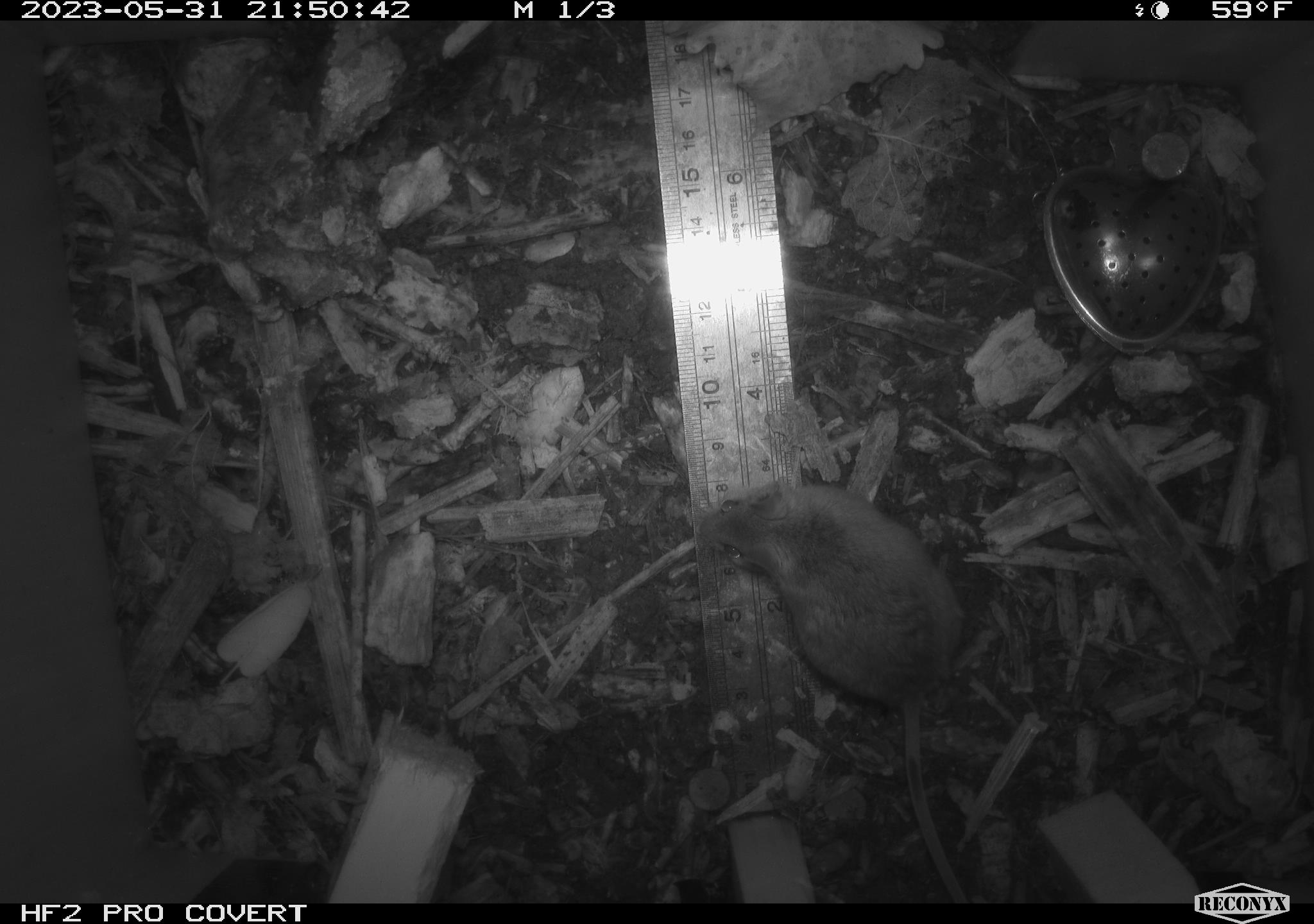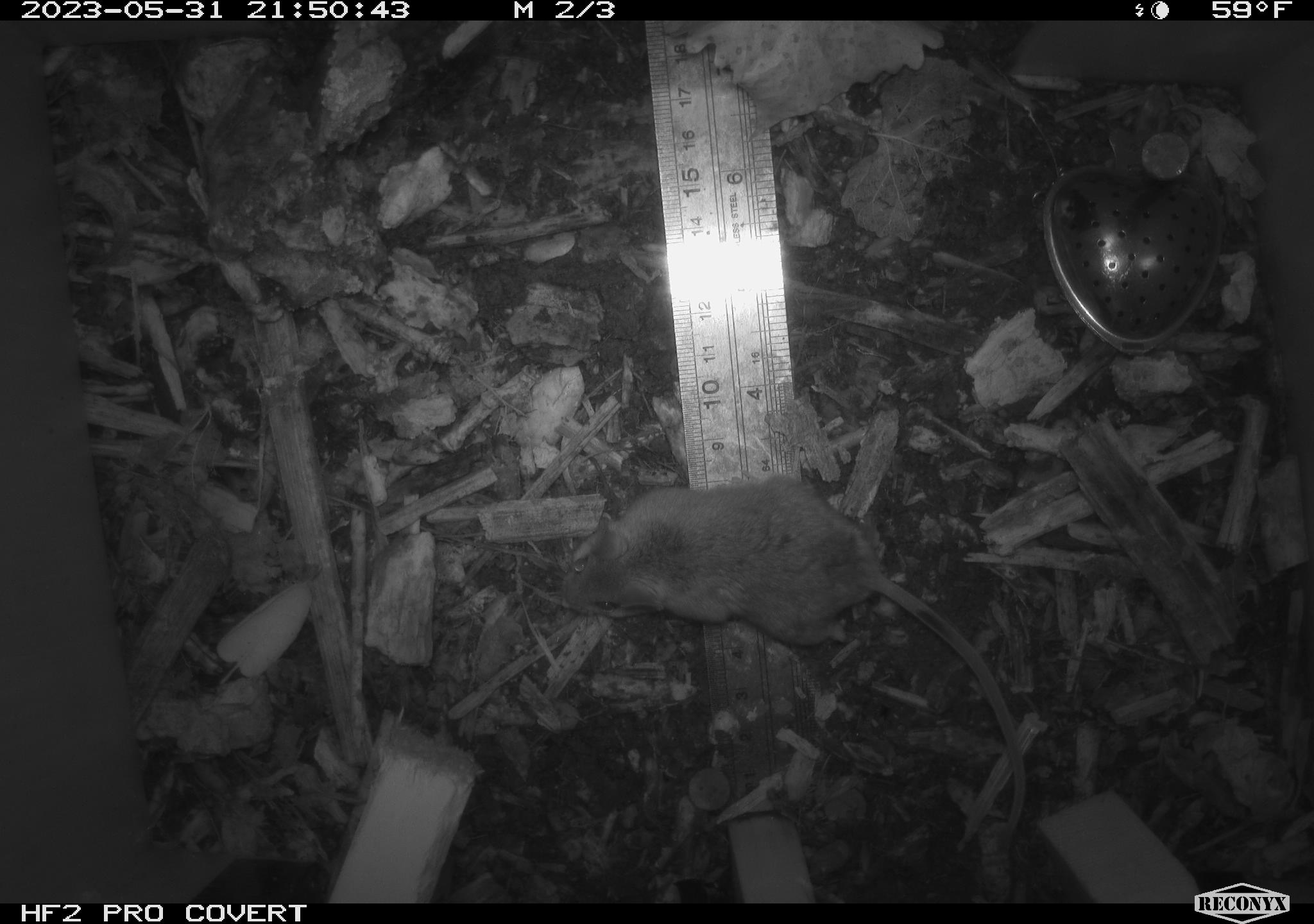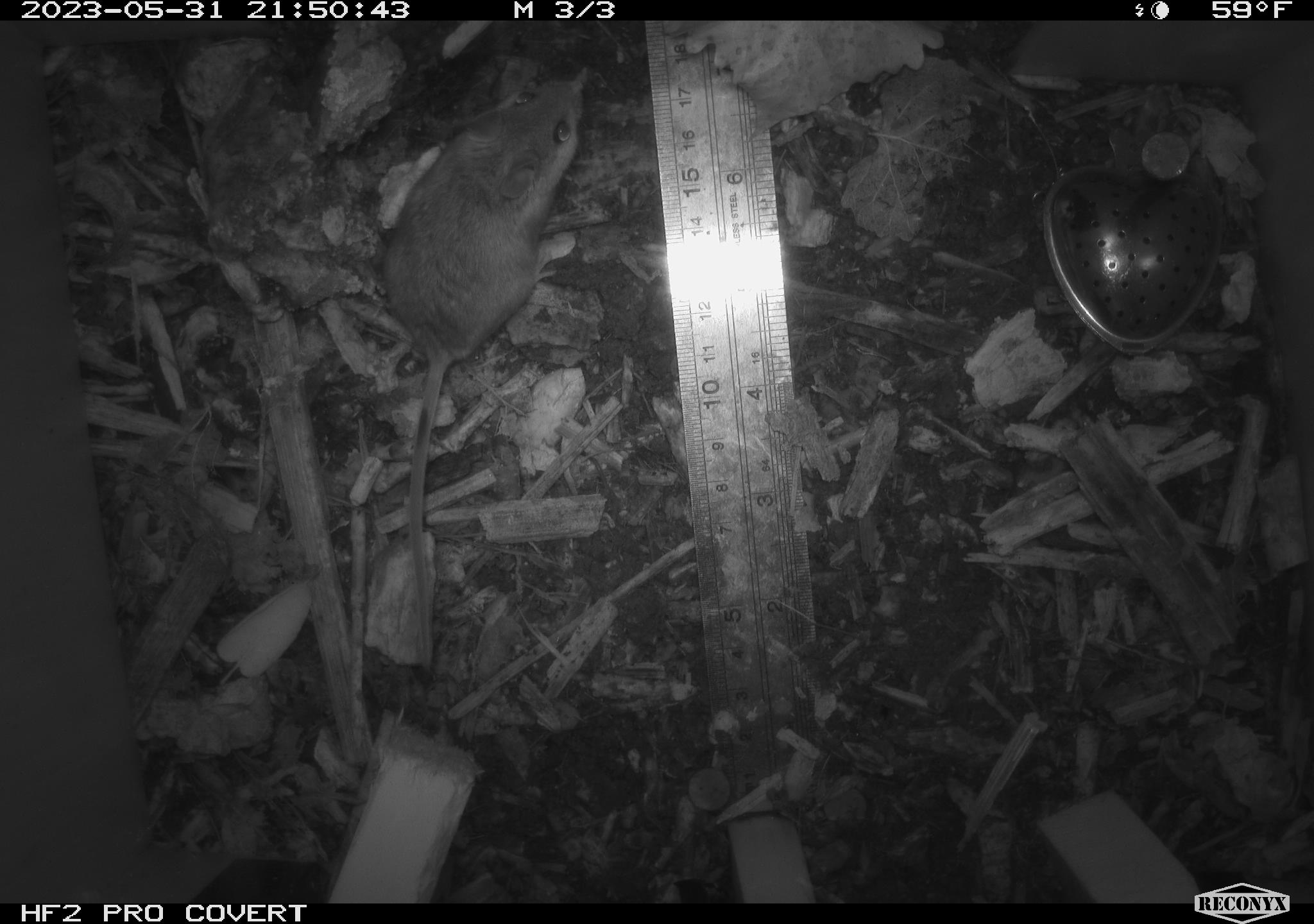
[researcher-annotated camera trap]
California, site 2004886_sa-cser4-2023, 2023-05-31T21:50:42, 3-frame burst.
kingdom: Animalia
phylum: Chordata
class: Mammalia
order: Rodentia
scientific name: Rodentia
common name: mouse species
Mouse species (Rodentia).